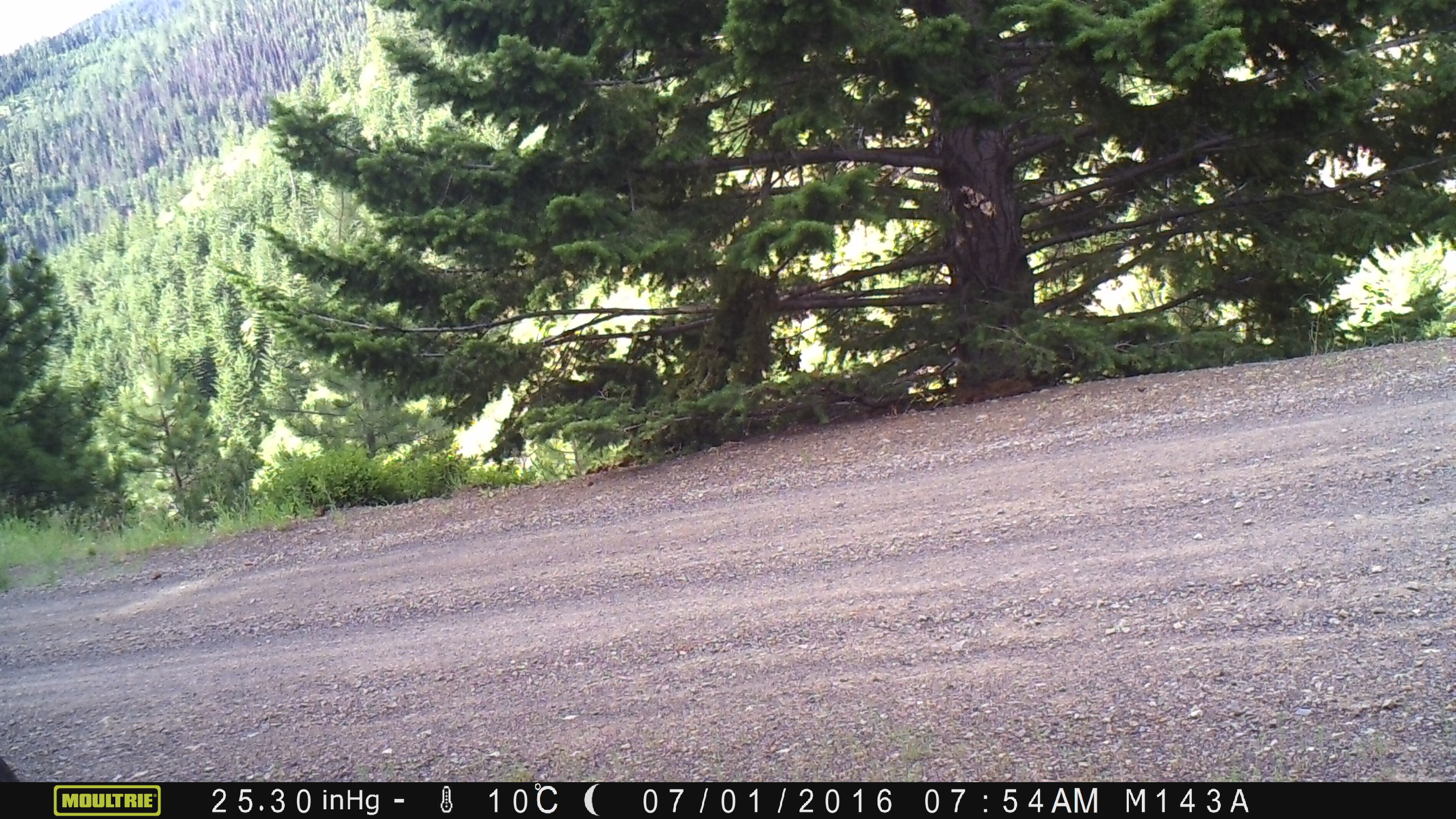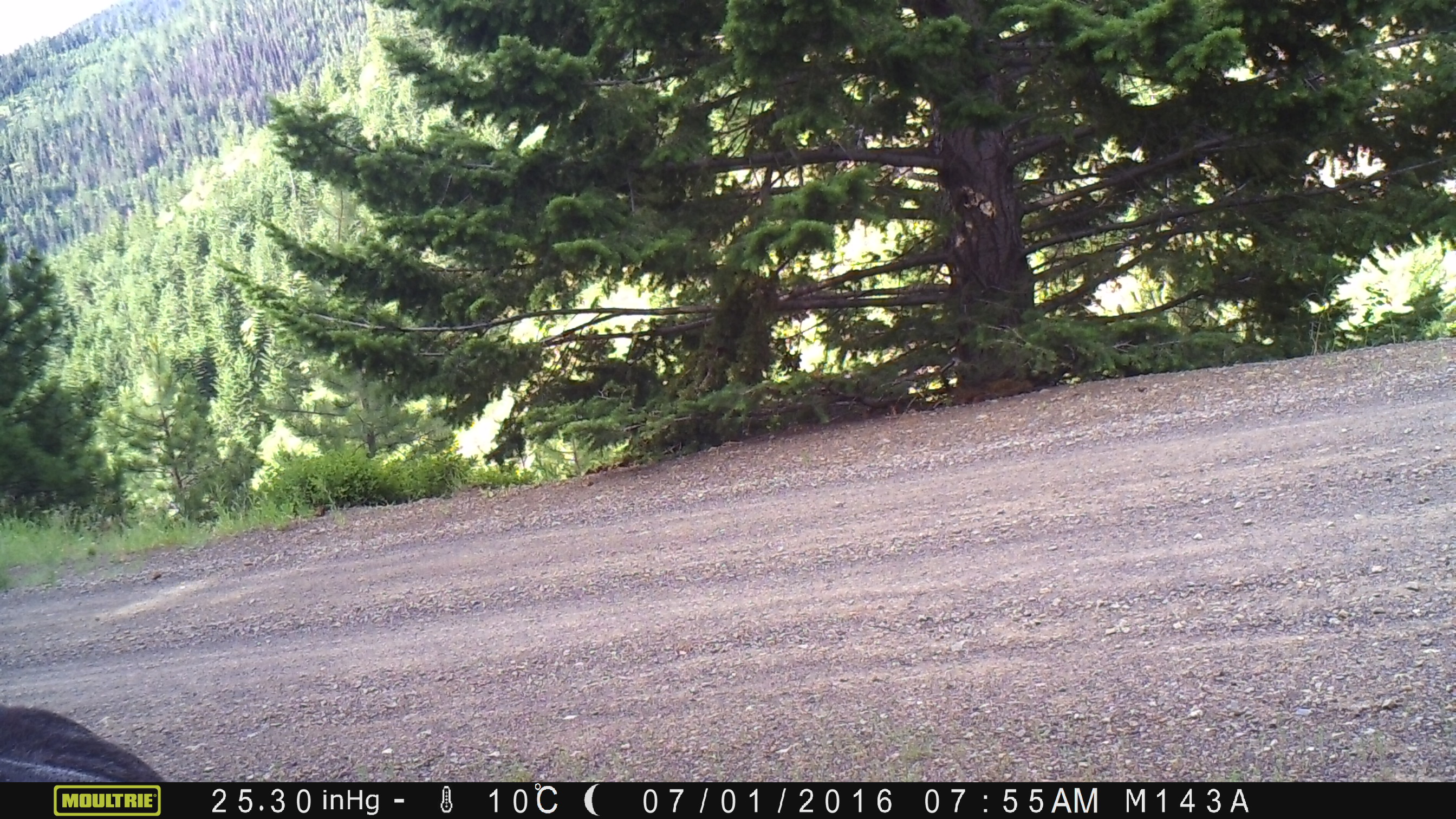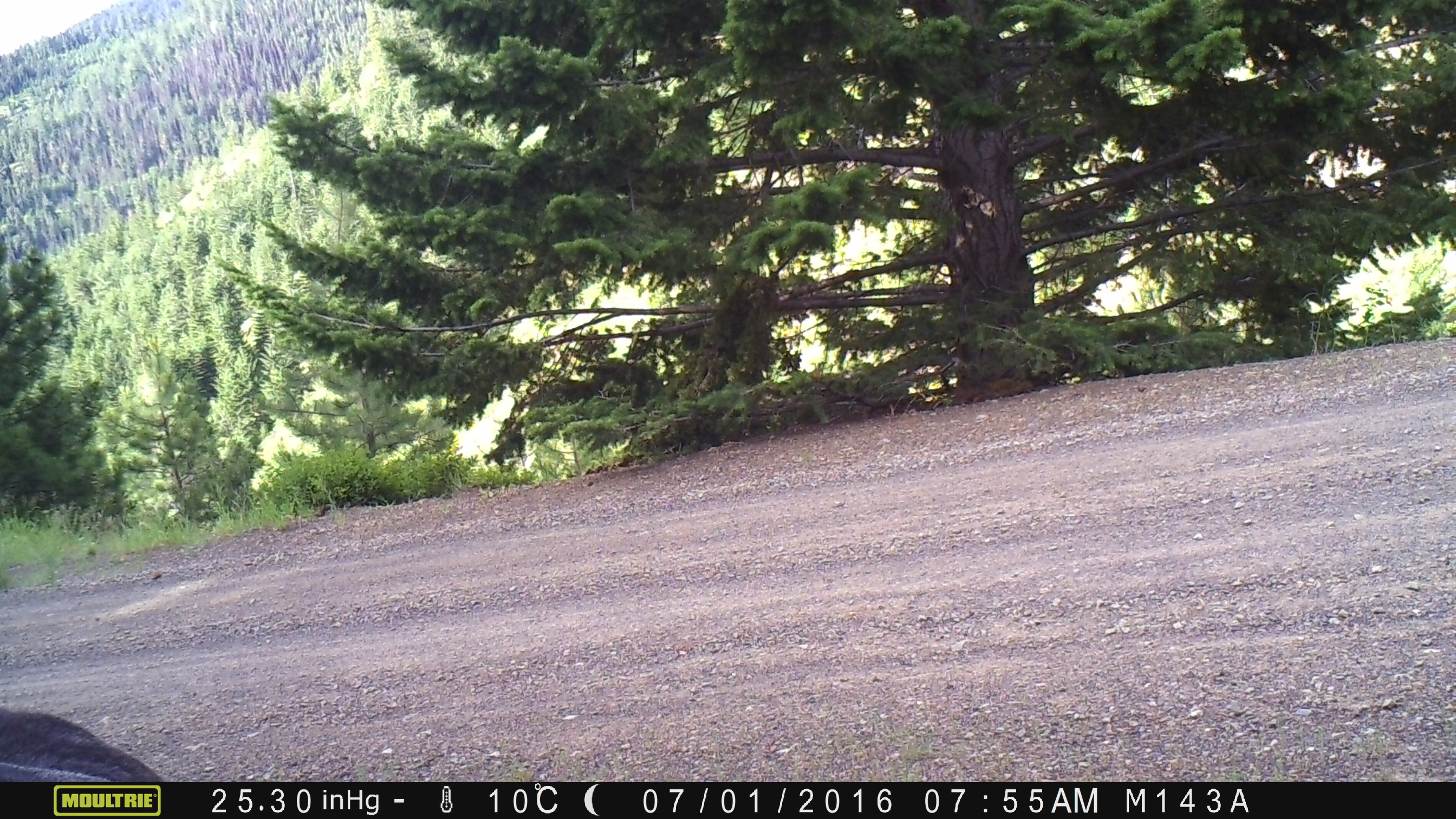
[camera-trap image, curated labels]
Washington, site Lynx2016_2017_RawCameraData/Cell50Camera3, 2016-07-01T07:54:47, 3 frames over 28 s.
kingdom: Animalia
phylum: Chordata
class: Mammalia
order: Artiodactyla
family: Bovidae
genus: Bos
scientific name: Bos taurus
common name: domestic cattle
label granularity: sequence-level